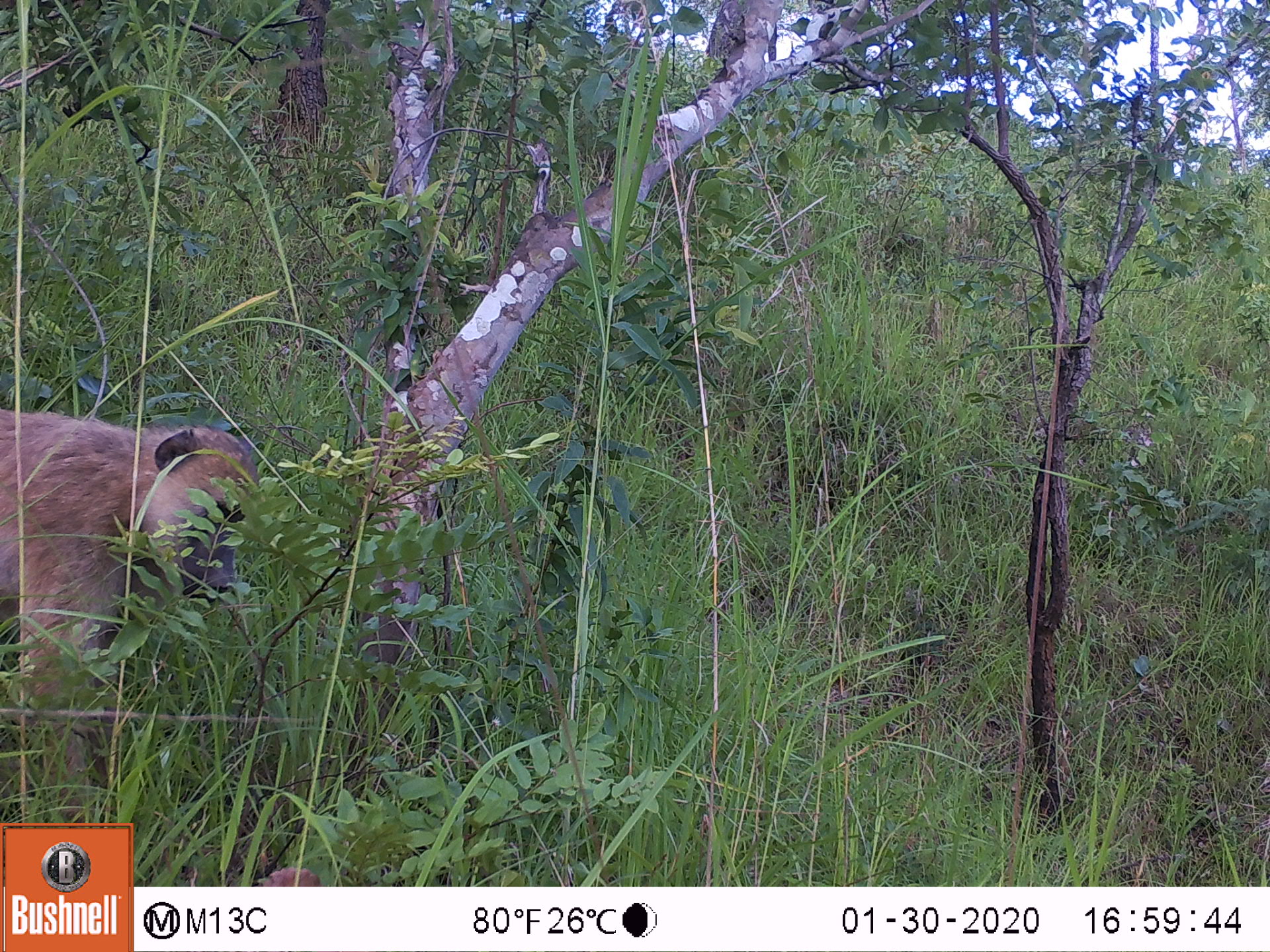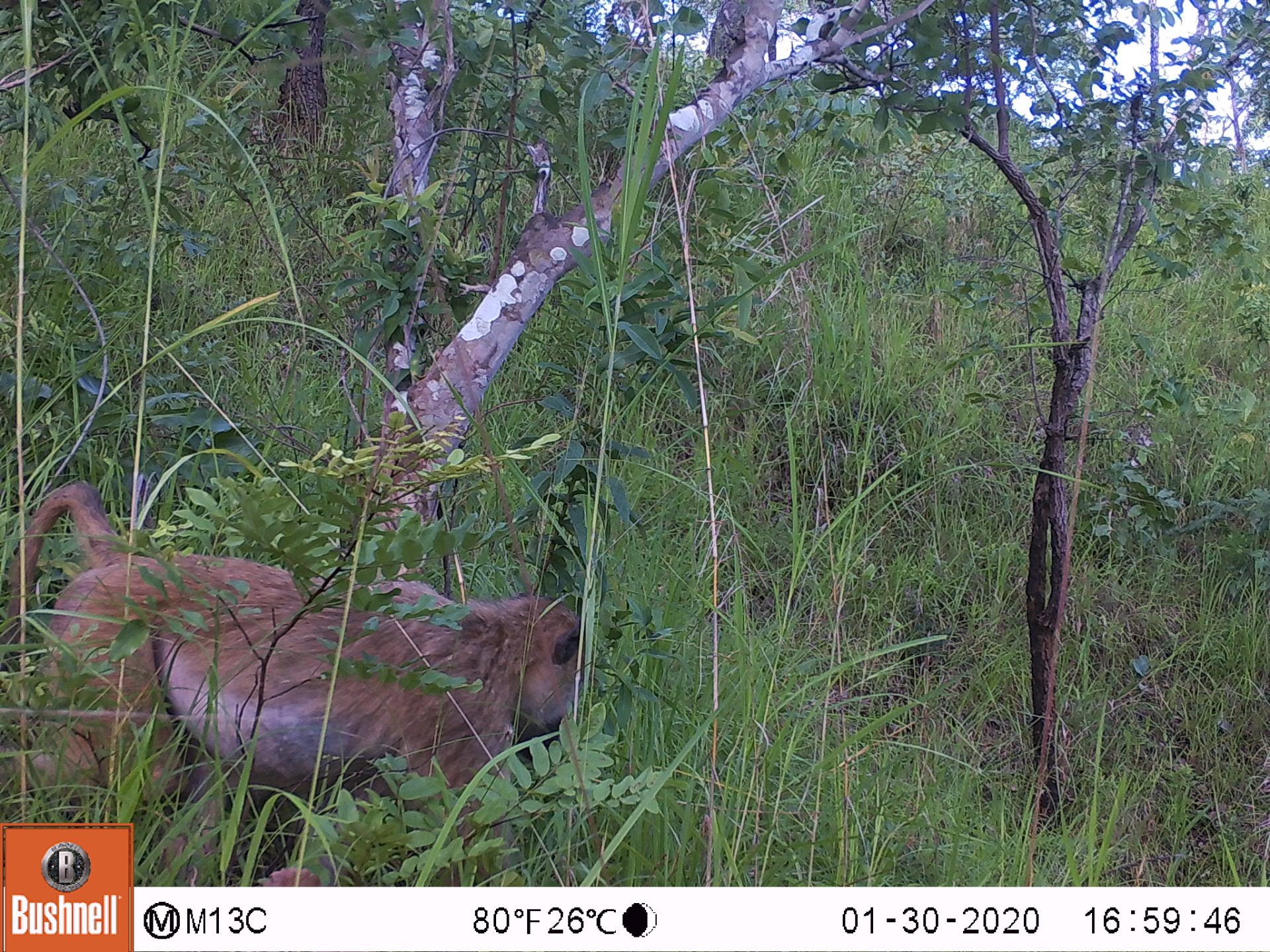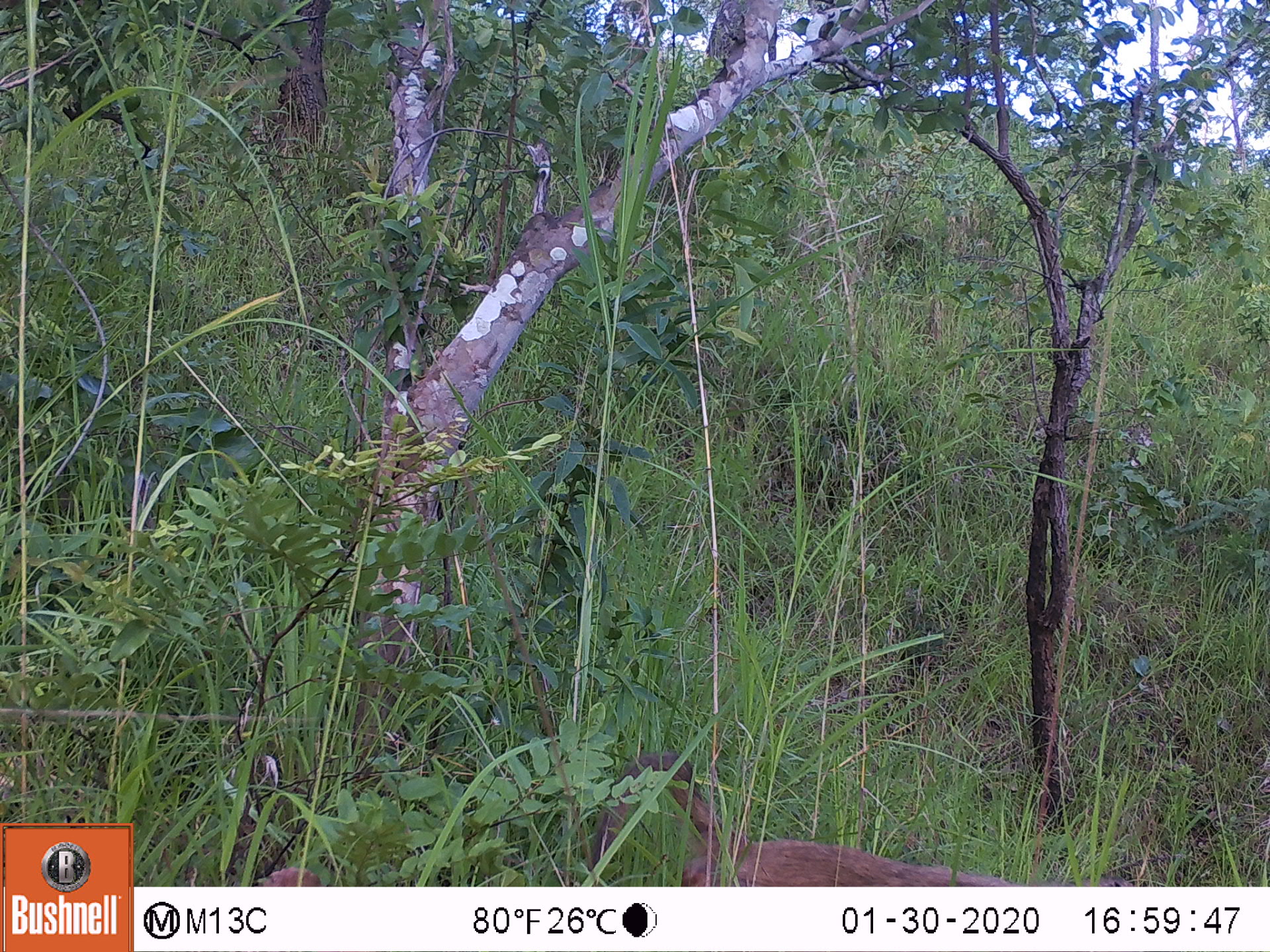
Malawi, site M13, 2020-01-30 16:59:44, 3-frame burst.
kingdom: Animalia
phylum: Chordata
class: Mammalia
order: Primates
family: Cercopithecidae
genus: Papio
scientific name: Papio cynocephalus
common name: yellow baboon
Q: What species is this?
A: Yellow baboon (Papio cynocephalus).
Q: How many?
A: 1.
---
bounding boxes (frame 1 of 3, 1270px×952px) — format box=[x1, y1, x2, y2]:
yellow baboon: box=[1, 402, 267, 810]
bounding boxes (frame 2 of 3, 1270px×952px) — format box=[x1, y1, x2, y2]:
yellow baboon: box=[8, 473, 584, 820]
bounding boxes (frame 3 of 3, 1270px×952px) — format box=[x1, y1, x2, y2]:
yellow baboon: box=[588, 752, 1030, 882]